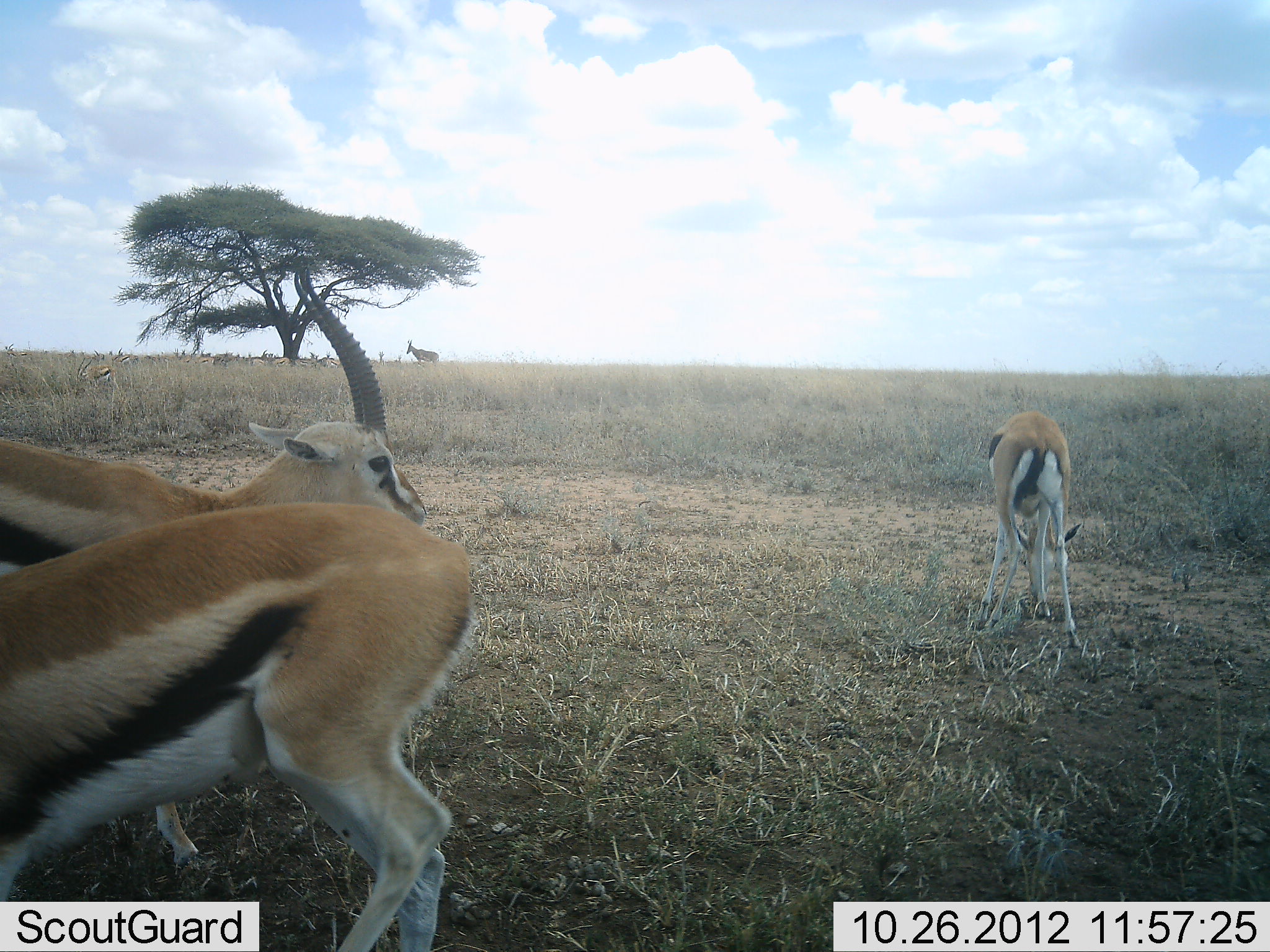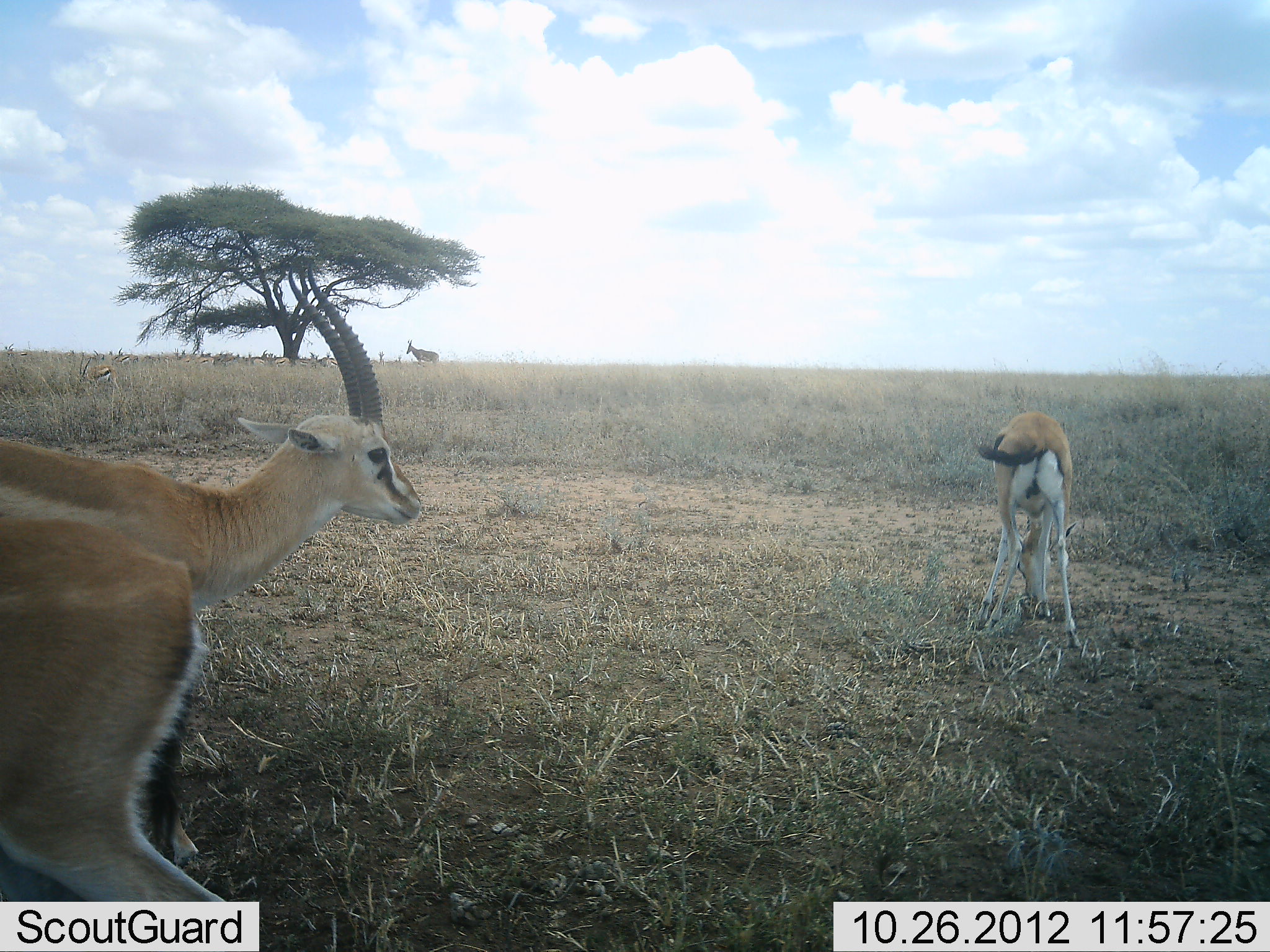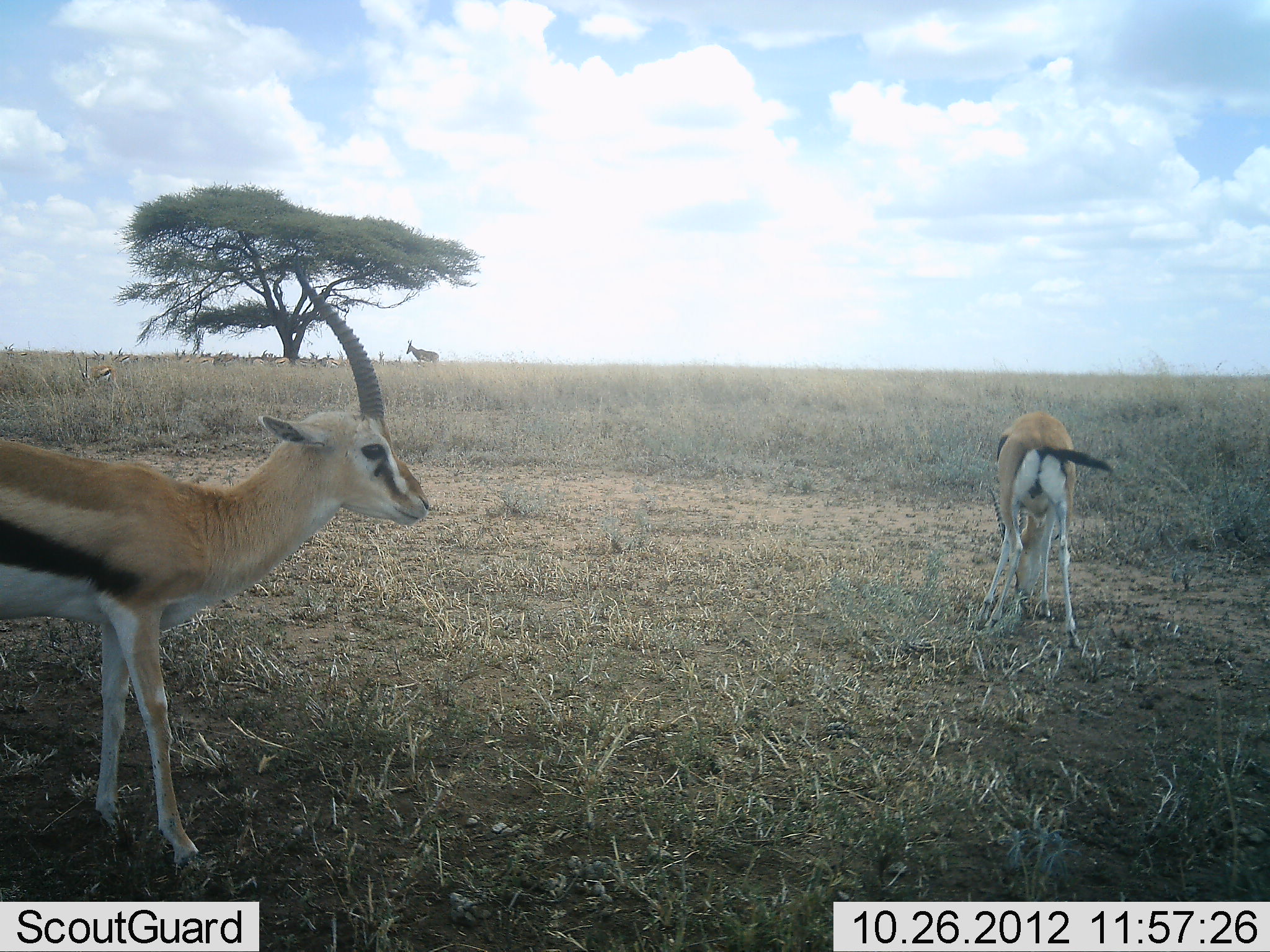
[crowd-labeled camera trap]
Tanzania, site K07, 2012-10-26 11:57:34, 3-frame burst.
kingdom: Animalia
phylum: Chordata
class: Mammalia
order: Artiodactyla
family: Bovidae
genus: Eudorcas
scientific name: Eudorcas thomsonii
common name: thomson's gazelle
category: gazellethomsons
Gazellethomsons (thomson's gazelle) (Eudorcas thomsonii), count 4. Behavior (volunteer vote fractions): standing 88%, resting 18%, moving 59%, interacting 0%. Young present (vote fraction): 0%. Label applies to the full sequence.